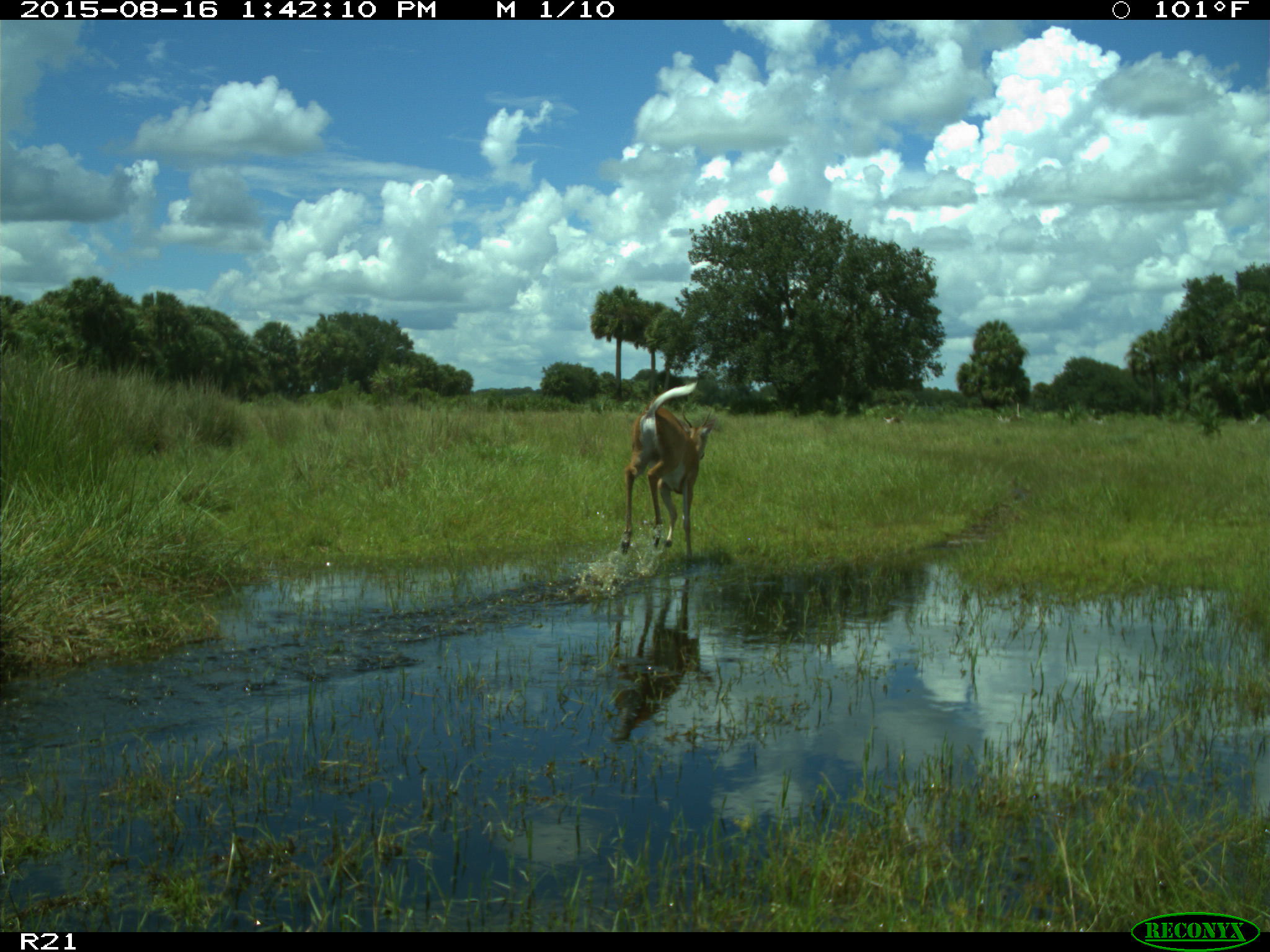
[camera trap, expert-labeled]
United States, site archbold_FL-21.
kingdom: Animalia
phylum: Chordata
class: Mammalia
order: Artiodactyla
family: Cervidae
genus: Odocoileus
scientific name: Odocoileus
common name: deer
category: unidentified deer